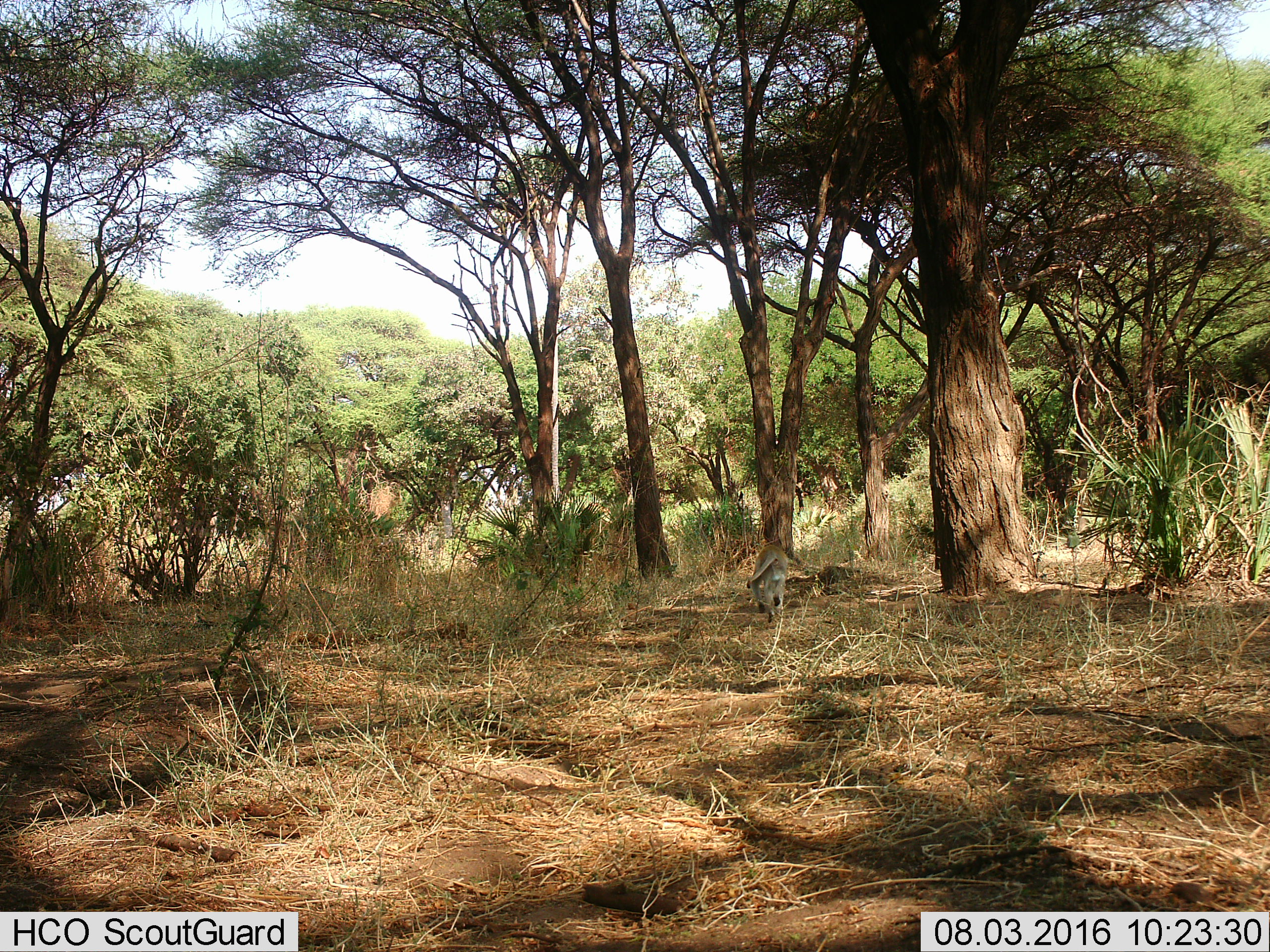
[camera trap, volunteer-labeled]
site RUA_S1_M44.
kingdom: Animalia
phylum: Chordata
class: Mammalia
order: Primates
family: Cercopithecidae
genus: Chlorocebus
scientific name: Chlorocebus pygerythrus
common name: vervet monkey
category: monkeyvervet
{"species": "monkeyvervet (vervet monkey) (Chlorocebus pygerythrus)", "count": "1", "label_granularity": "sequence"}